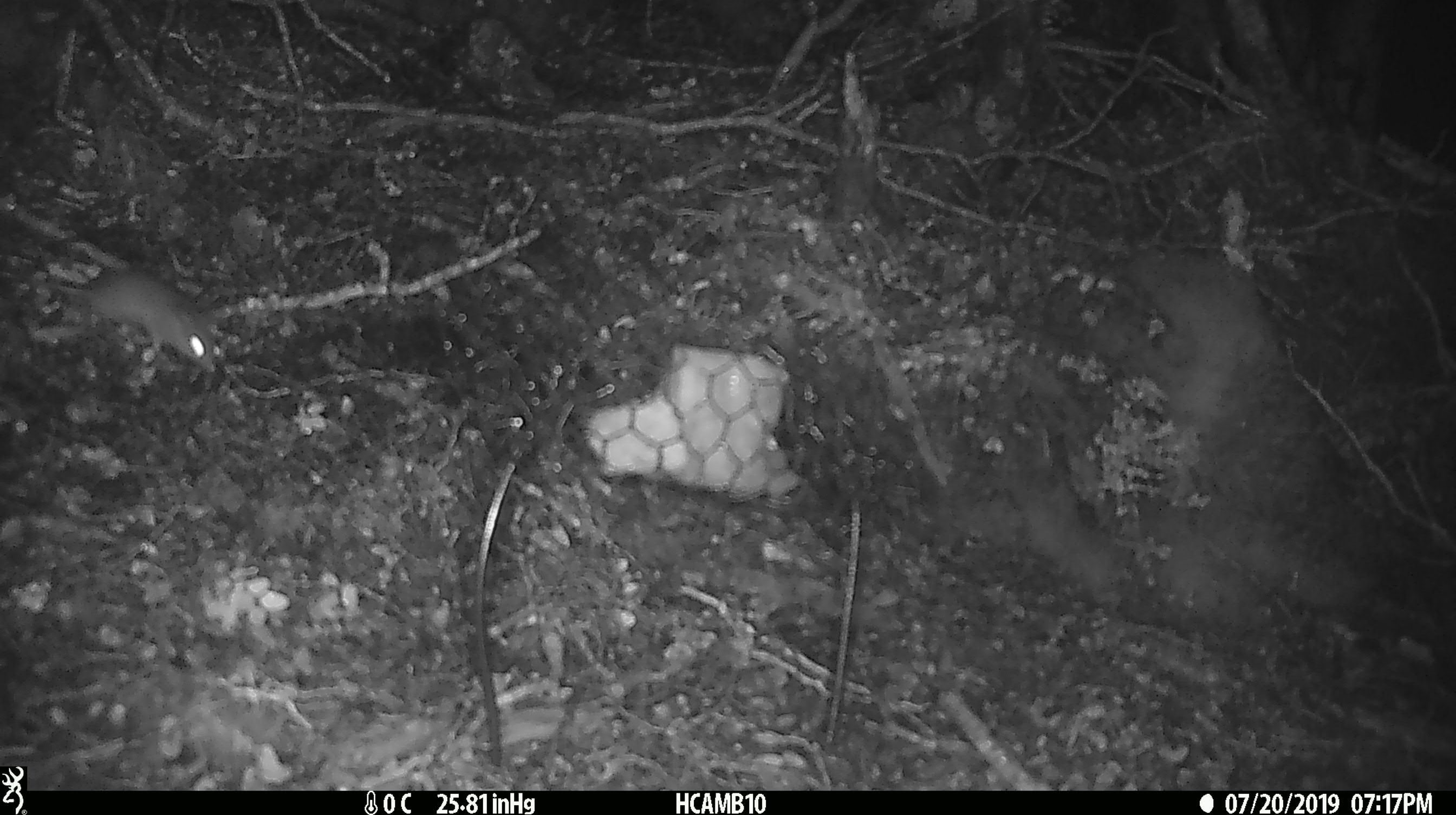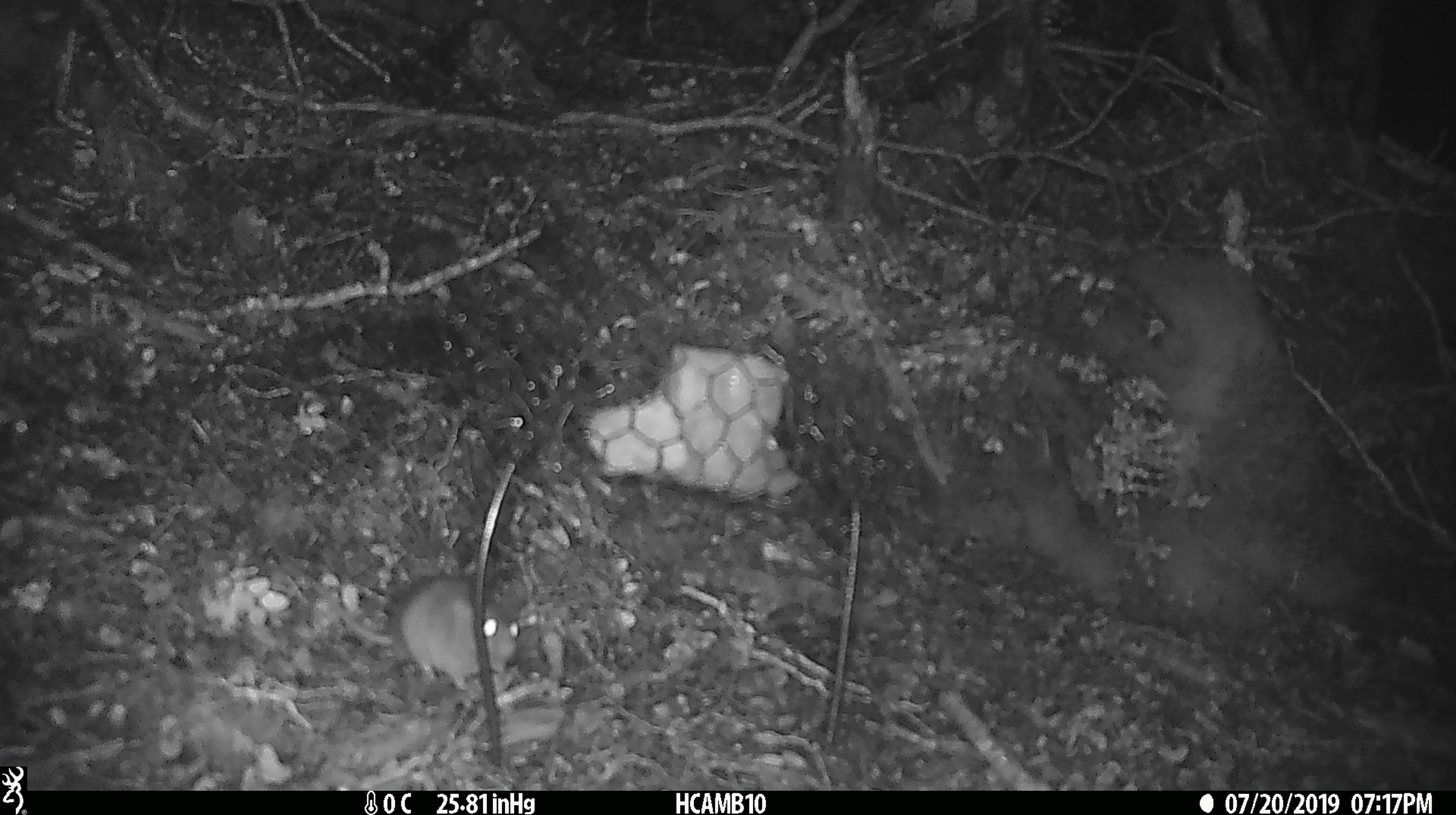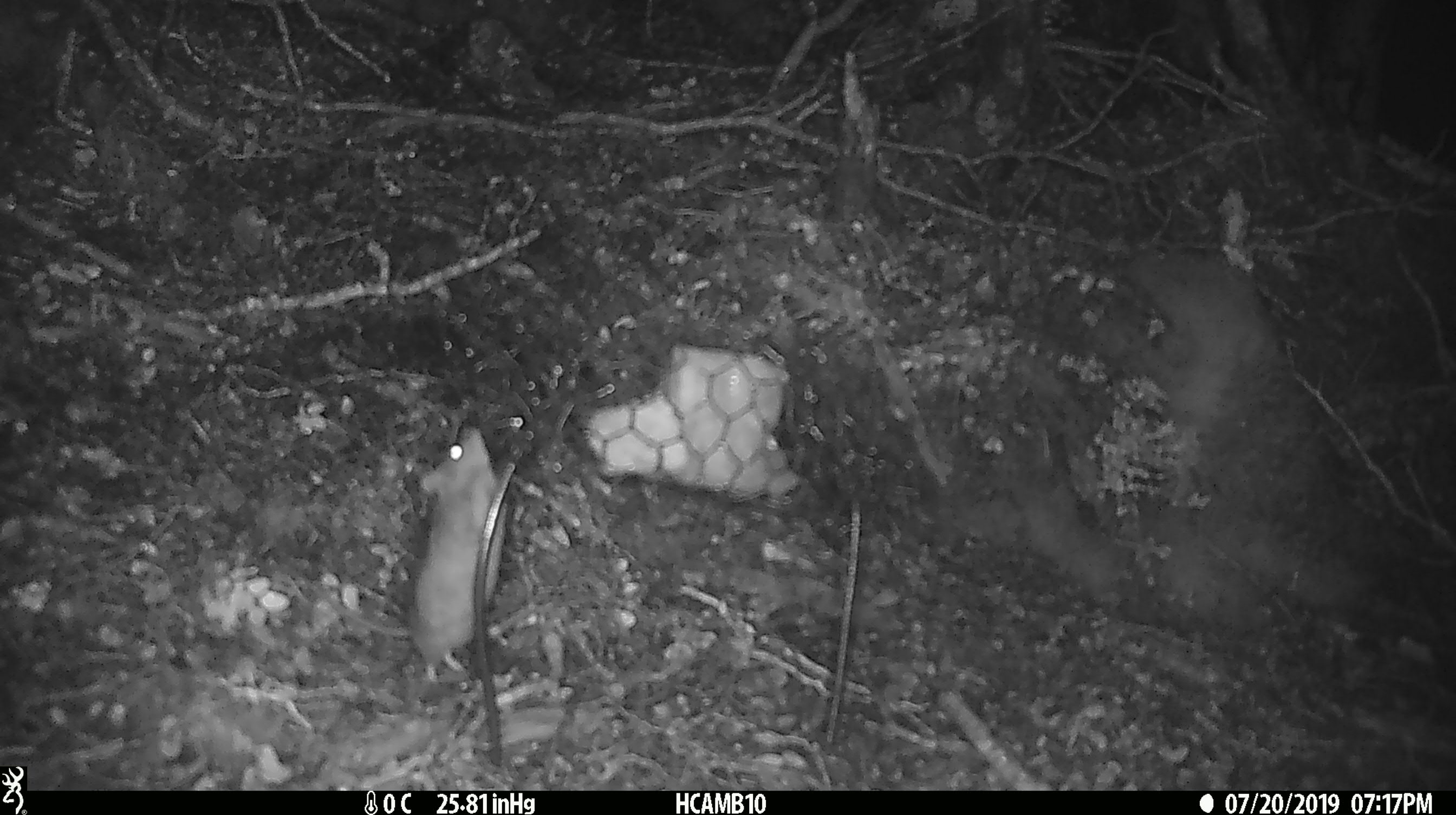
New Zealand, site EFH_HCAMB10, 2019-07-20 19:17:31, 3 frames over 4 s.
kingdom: Animalia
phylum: Chordata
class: Mammalia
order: Rodentia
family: Muridae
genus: Mus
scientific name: Mus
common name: mouse